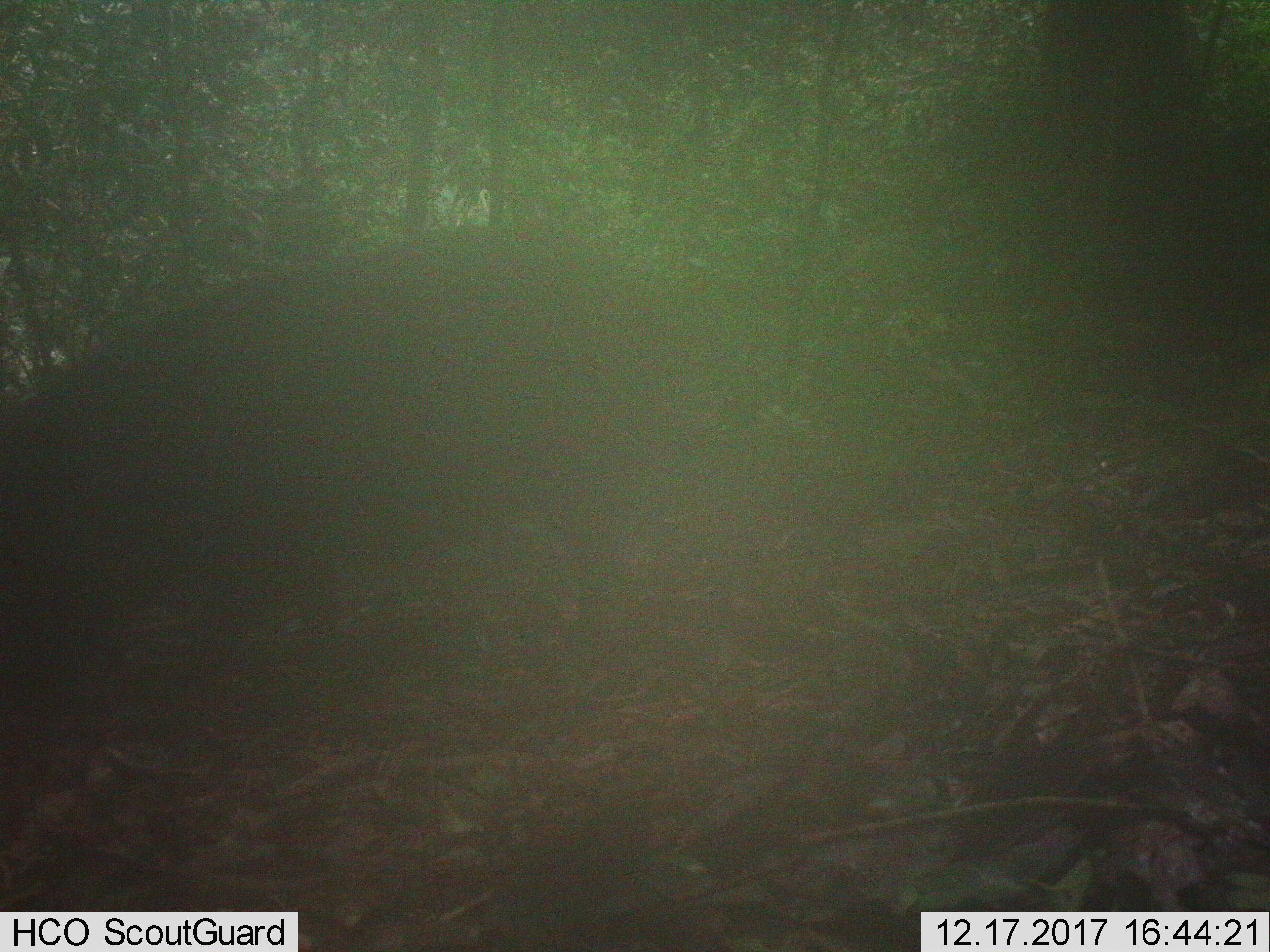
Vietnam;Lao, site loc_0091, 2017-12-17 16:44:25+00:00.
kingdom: Animalia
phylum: Chordata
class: Mammalia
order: Artiodactyla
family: Suidae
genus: Sus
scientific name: Sus scrofa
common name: eurasian wild pig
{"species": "eurasian wild pig (Sus scrofa)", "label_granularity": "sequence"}